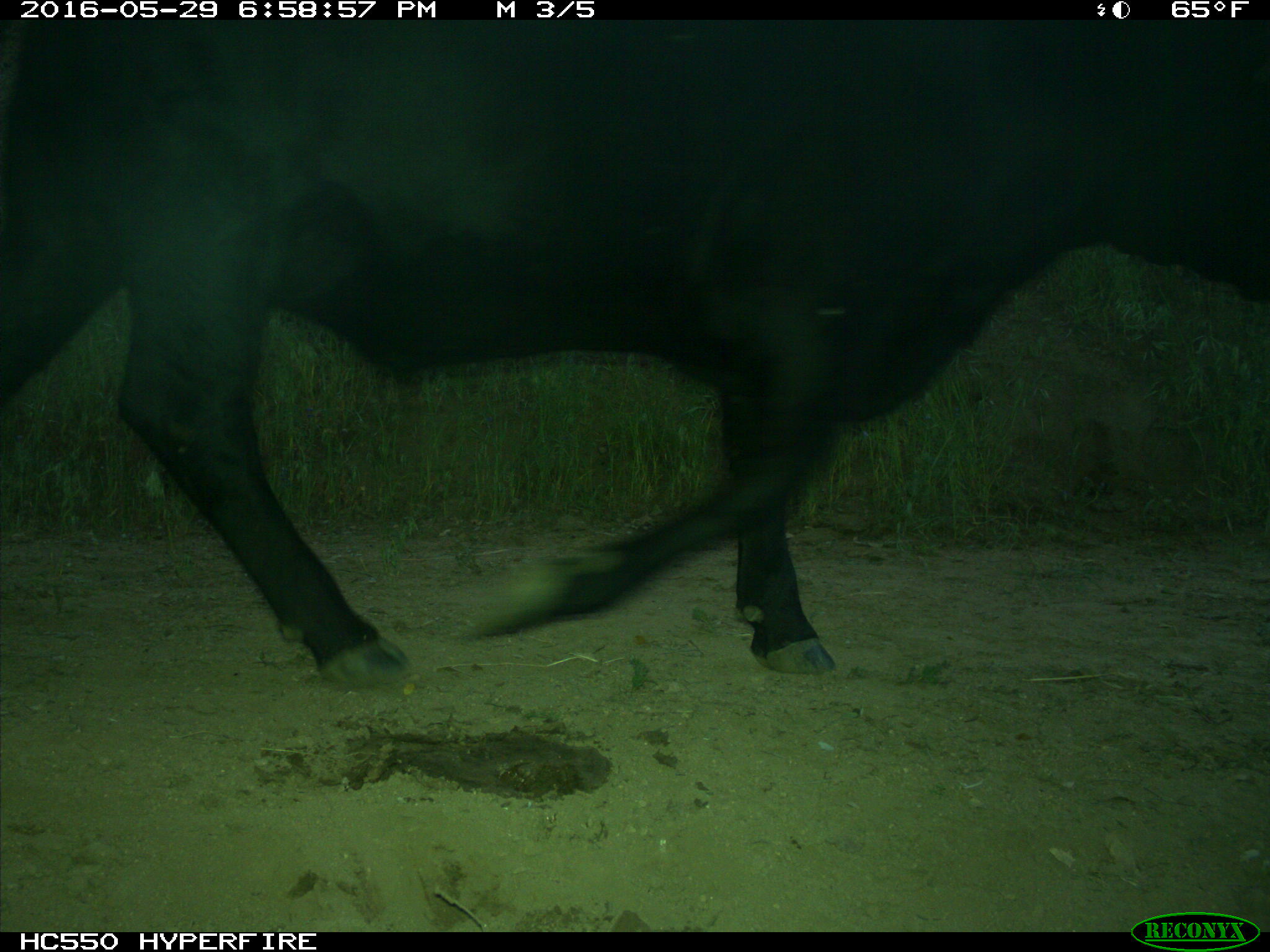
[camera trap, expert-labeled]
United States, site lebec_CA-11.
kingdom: Animalia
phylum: Chordata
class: Mammalia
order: Artiodactyla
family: Bovidae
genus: Bos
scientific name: Bos taurus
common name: domestic cow